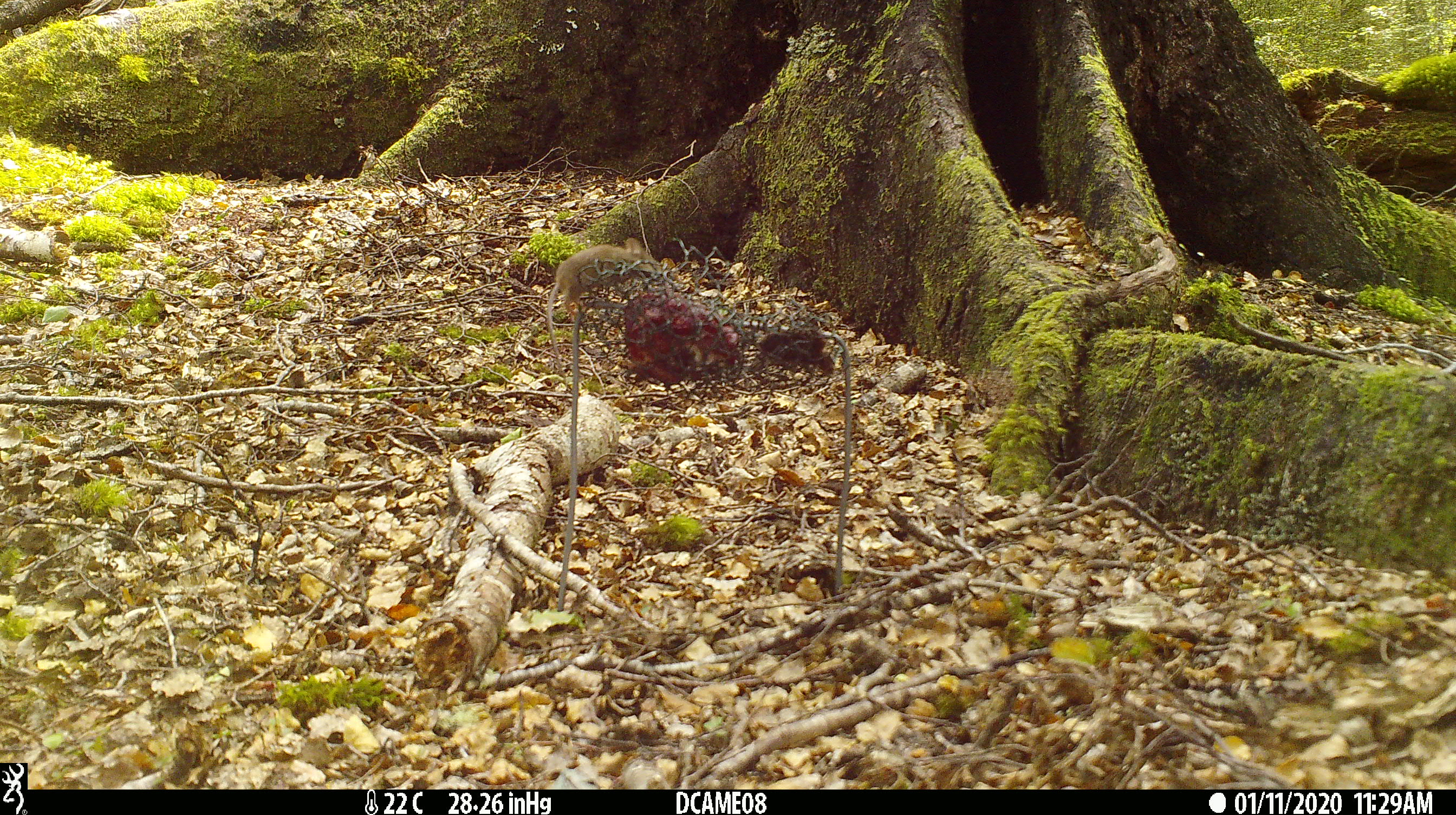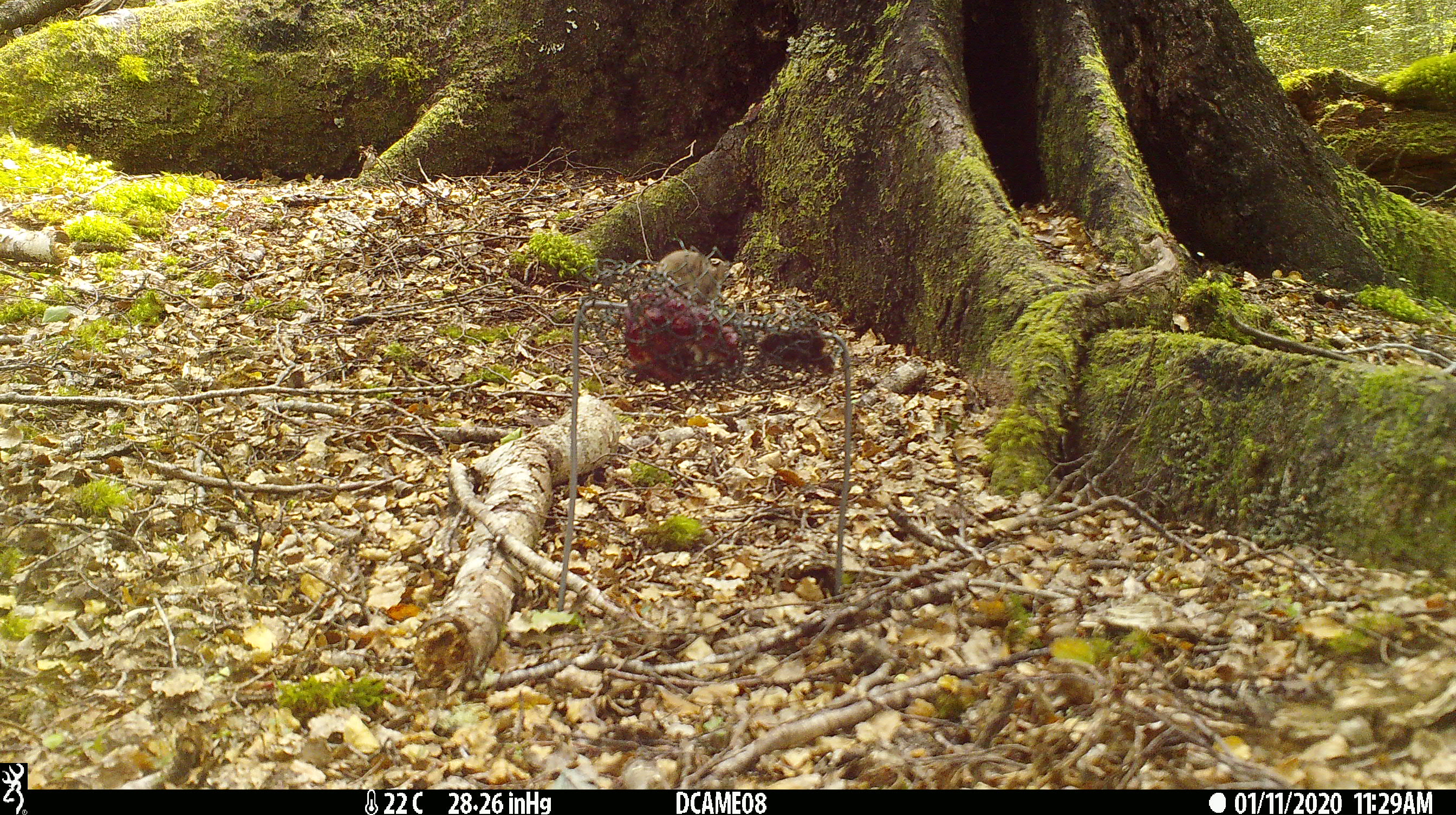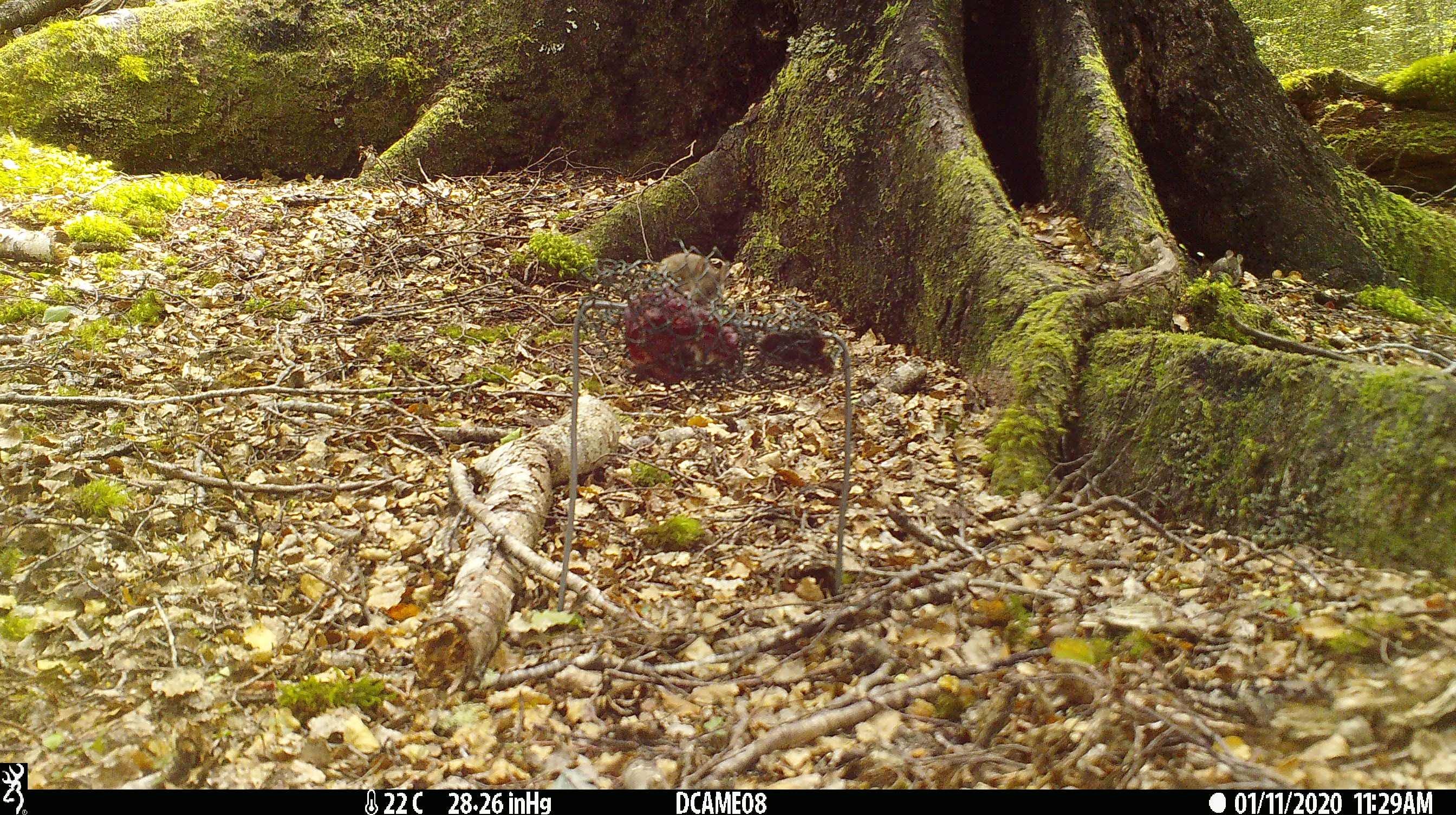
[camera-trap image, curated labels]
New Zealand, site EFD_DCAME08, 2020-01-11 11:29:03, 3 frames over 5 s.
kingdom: Animalia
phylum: Chordata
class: Mammalia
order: Rodentia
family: Muridae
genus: Mus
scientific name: Mus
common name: mouse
Mouse (Mus).